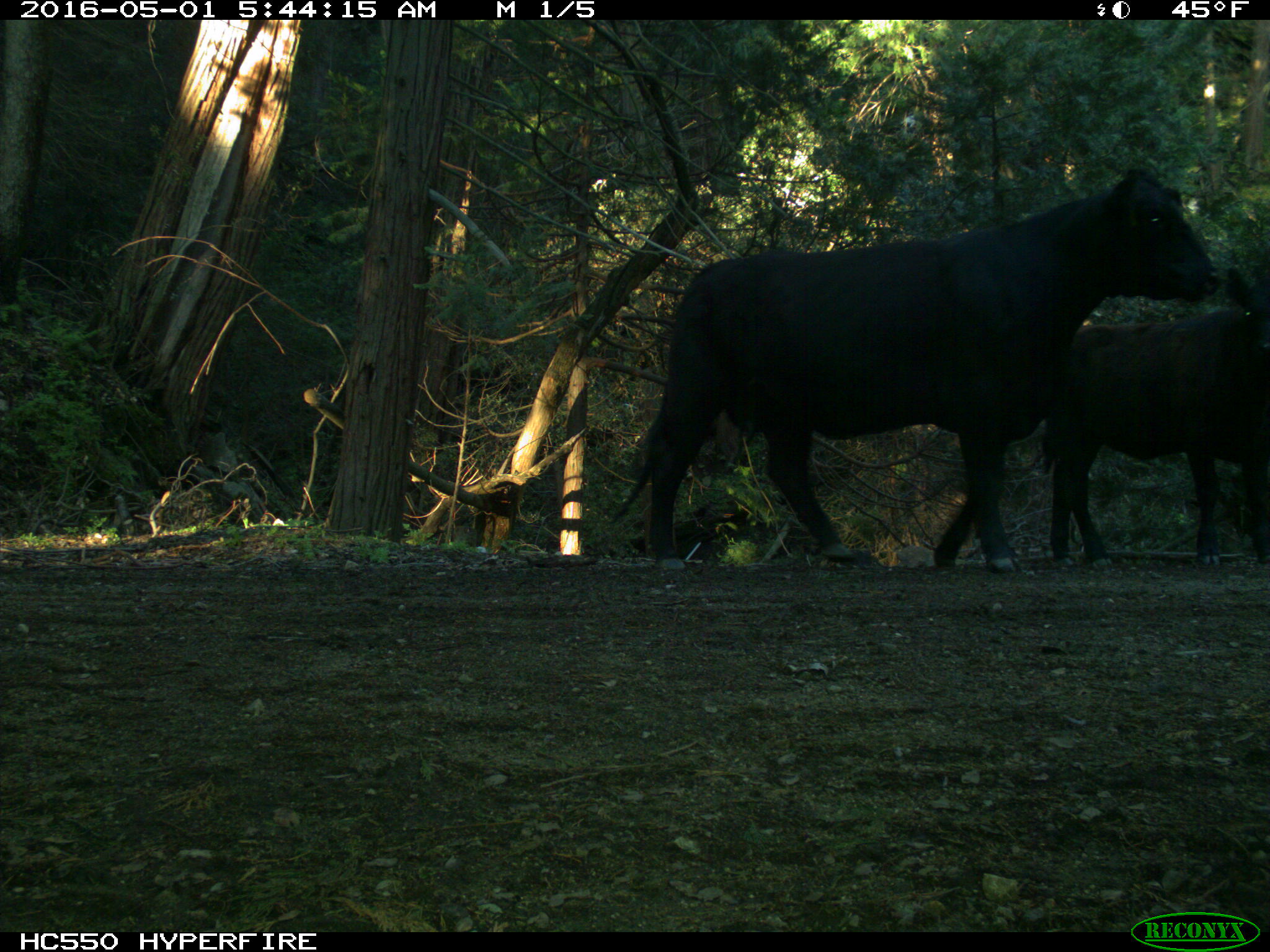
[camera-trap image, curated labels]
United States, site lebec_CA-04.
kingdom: Animalia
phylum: Chordata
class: Mammalia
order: Artiodactyla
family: Bovidae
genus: Bos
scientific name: Bos taurus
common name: domestic cow